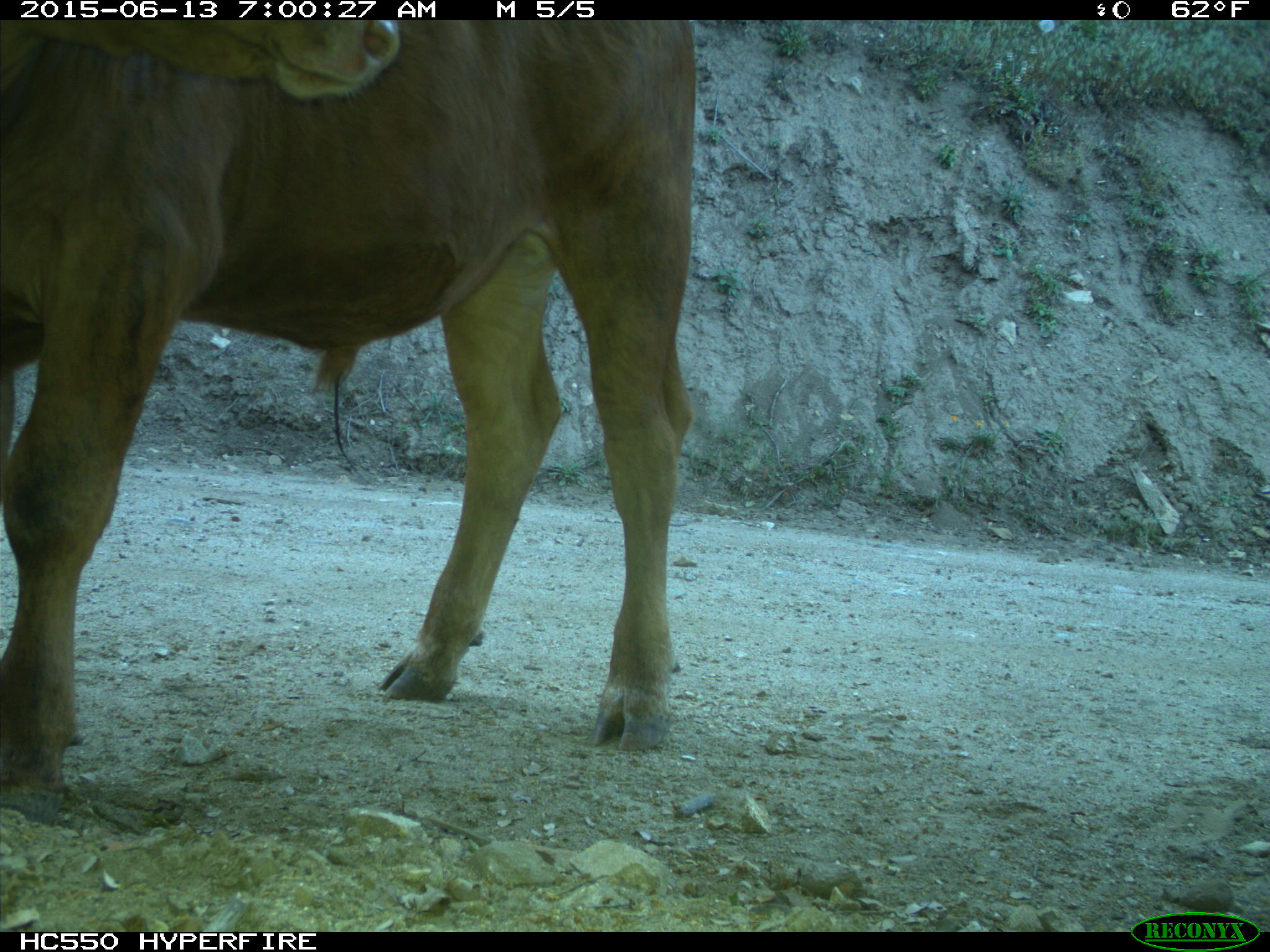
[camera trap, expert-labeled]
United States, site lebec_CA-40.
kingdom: Animalia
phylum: Chordata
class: Mammalia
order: Artiodactyla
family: Bovidae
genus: Bos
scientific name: Bos taurus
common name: domestic cow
Bos taurus (domestic cow).